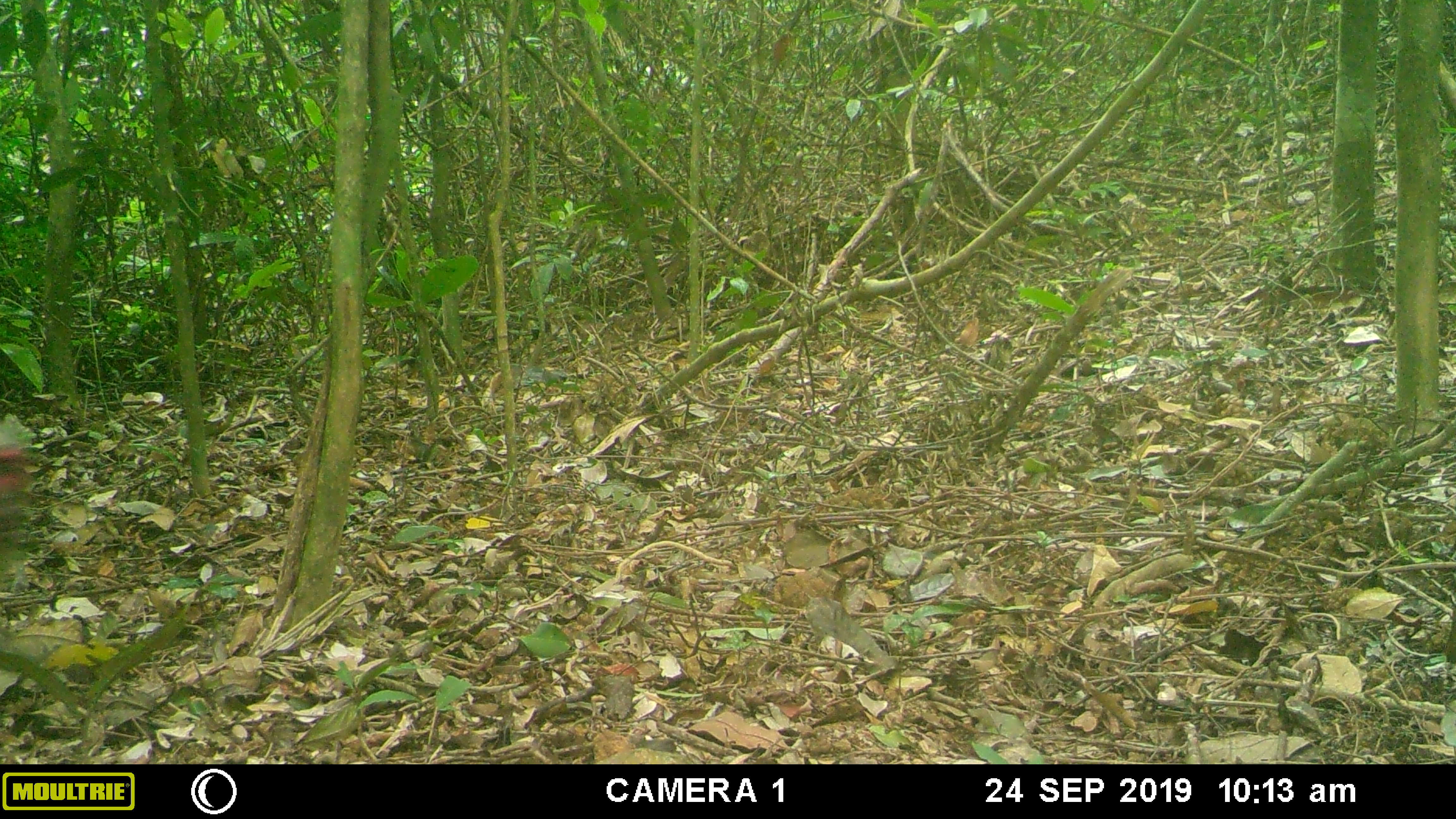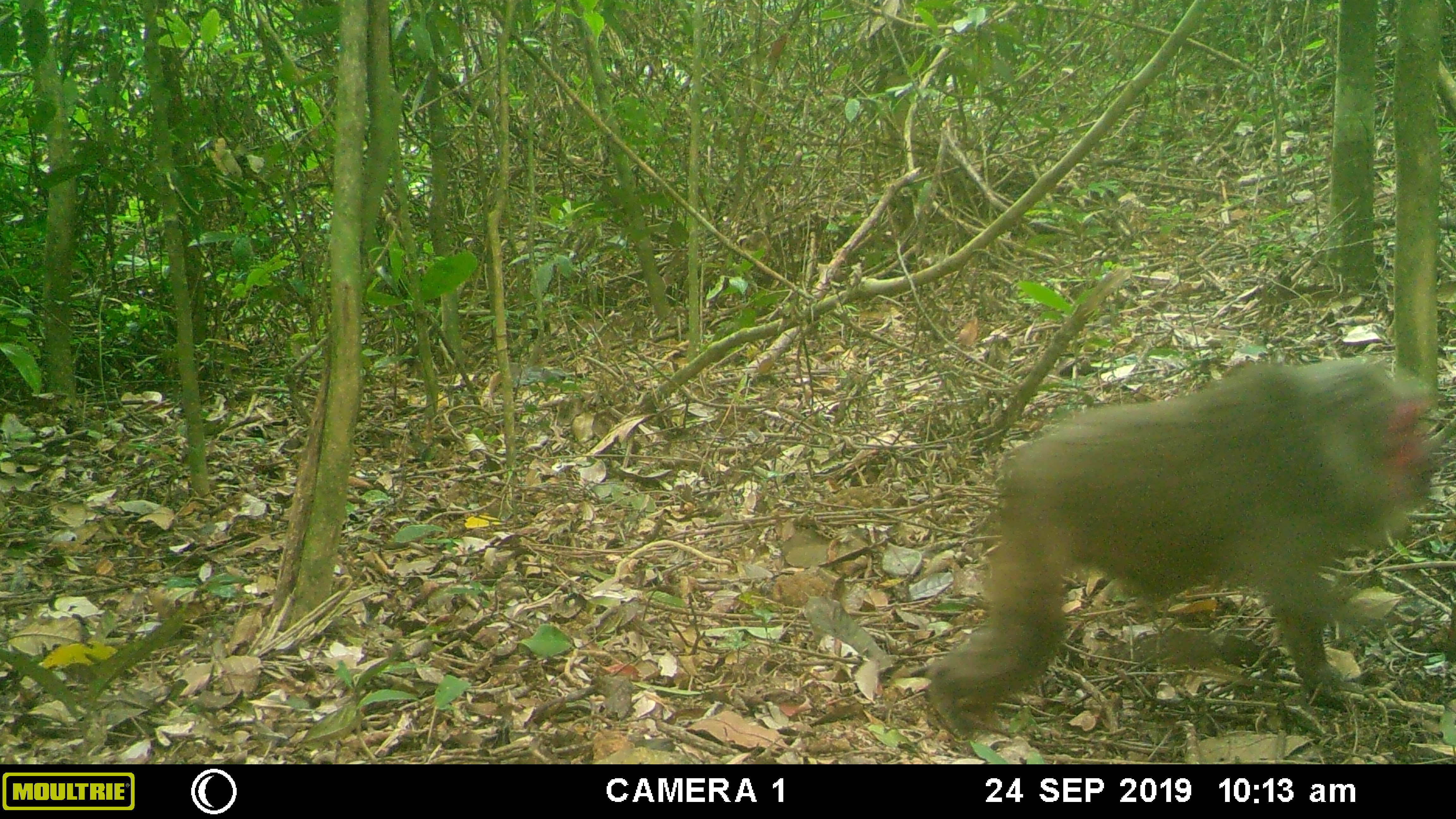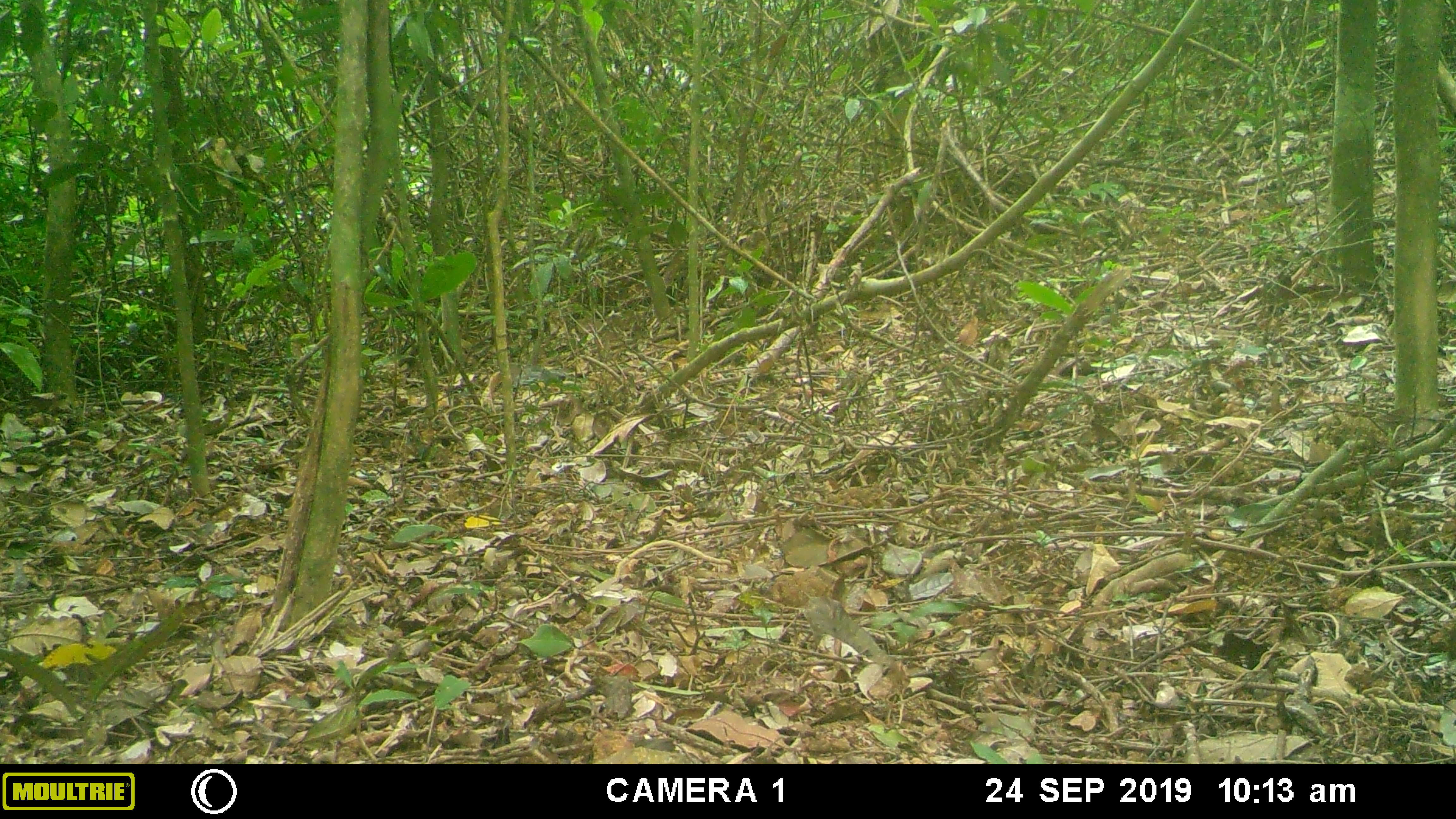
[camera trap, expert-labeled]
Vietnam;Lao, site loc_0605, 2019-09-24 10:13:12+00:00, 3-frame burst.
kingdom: Animalia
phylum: Chordata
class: Mammalia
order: Primates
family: Cercopithecidae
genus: Macaca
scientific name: Macaca arctoides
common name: stump-tailed macaque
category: stump tailed macaque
Stump tailed macaque (stump-tailed macaque) (Macaca arctoides). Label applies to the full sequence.